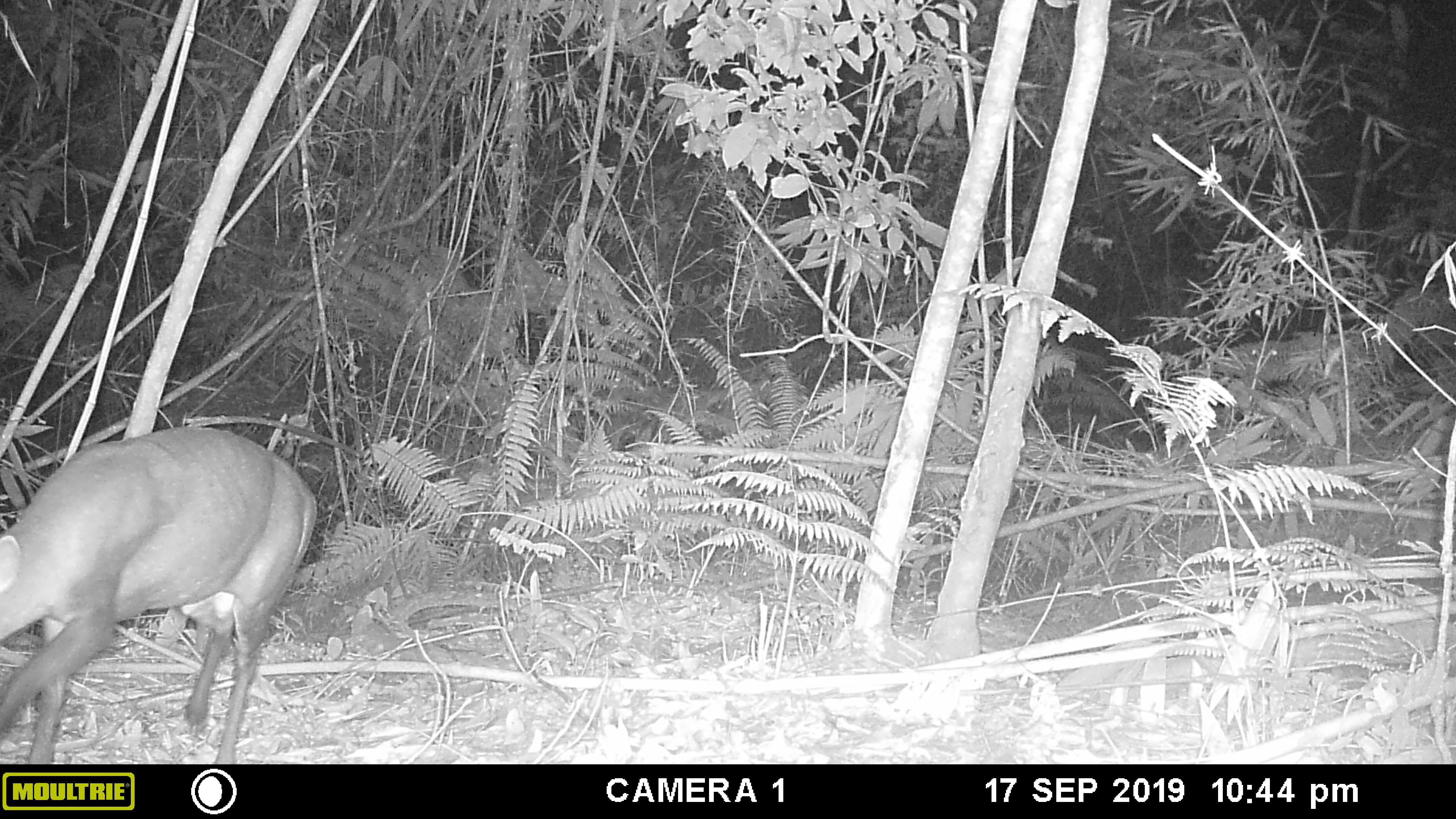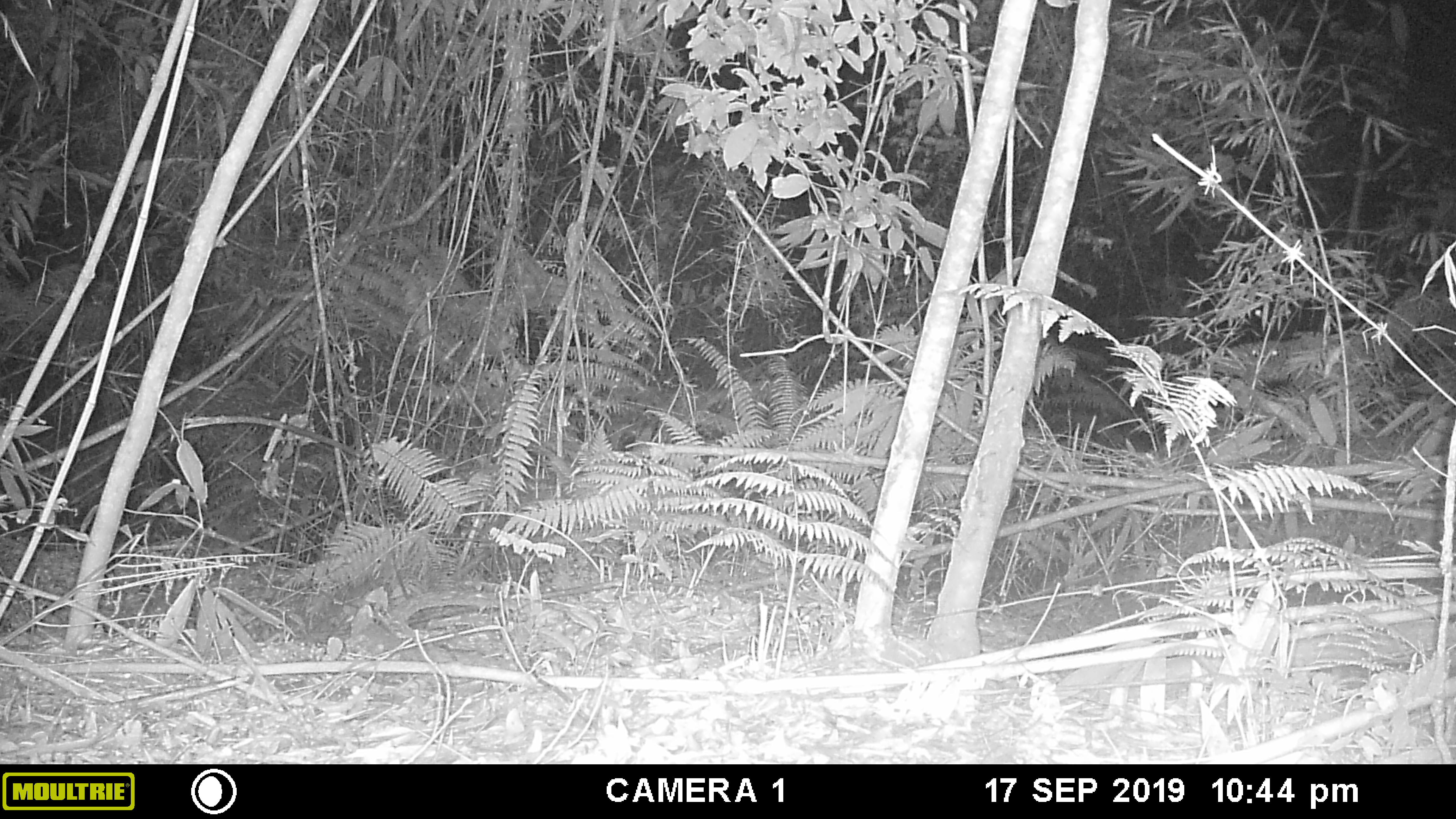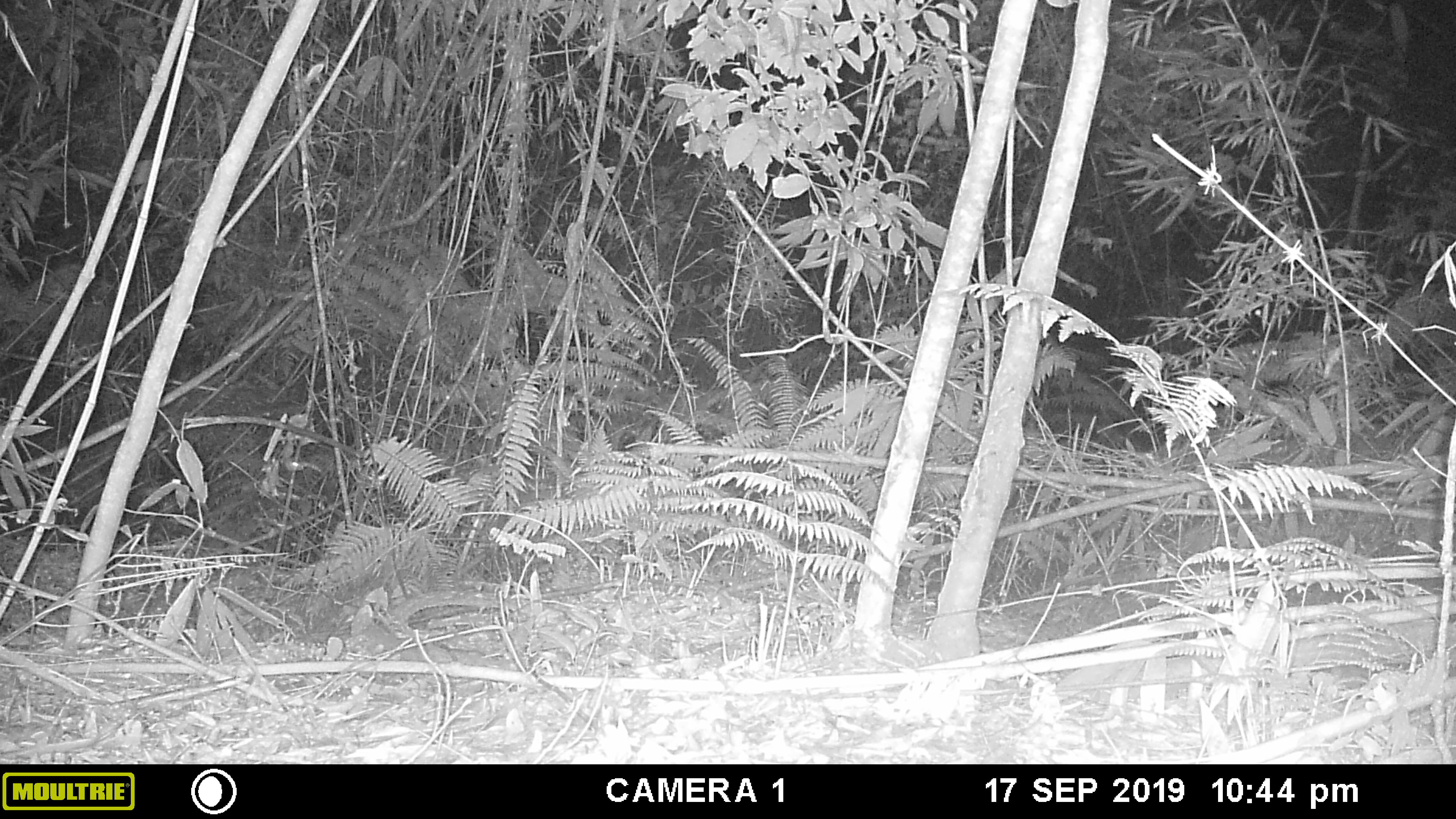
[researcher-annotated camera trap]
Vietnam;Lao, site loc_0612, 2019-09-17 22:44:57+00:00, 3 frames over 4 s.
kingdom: Animalia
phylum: Chordata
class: Mammalia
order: Artiodactyla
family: Cervidae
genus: Muntiacus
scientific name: Muntiacus rooseveltorum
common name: roosevelt's muntjac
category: roosevelts muntjac group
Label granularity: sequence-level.